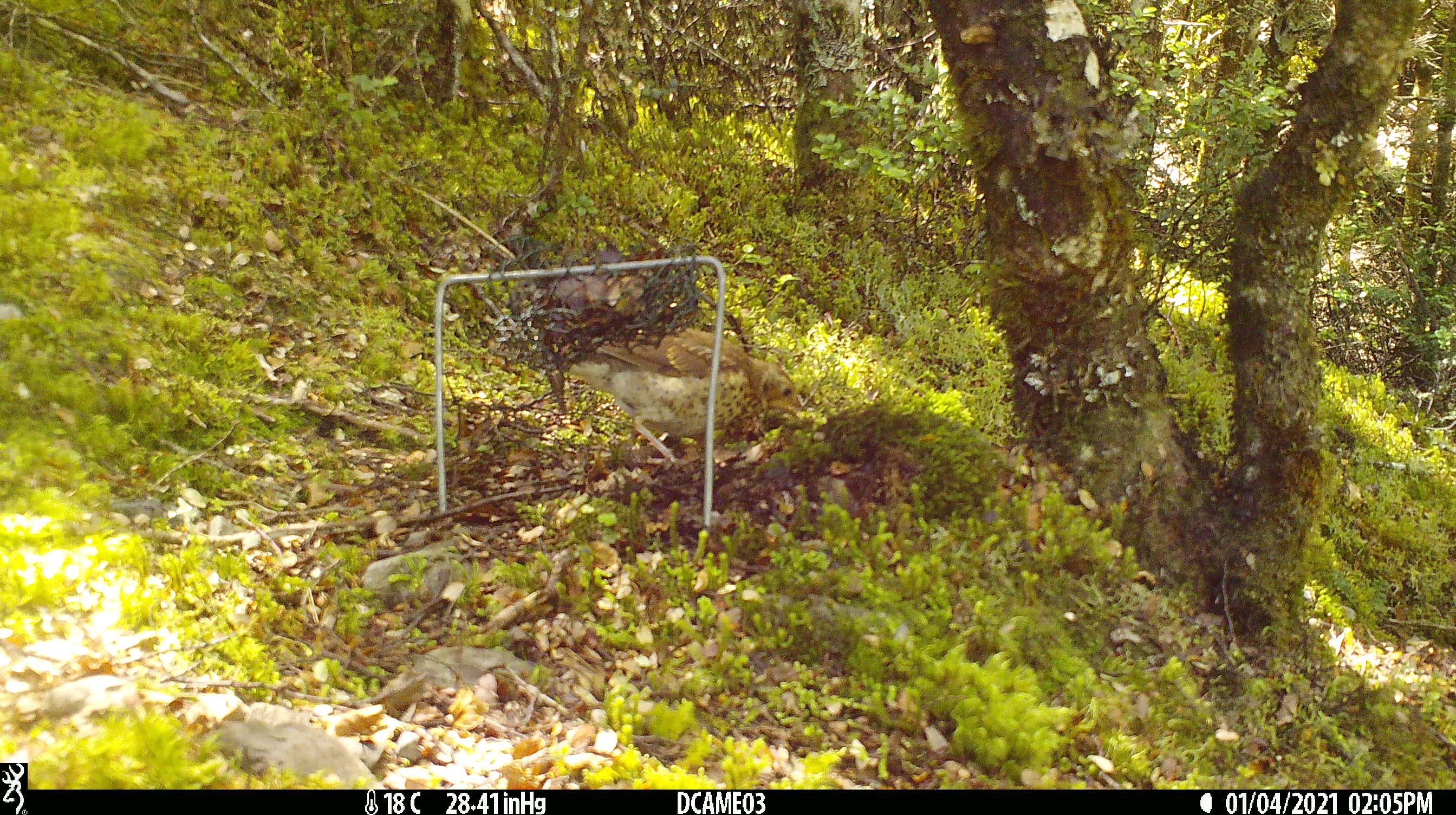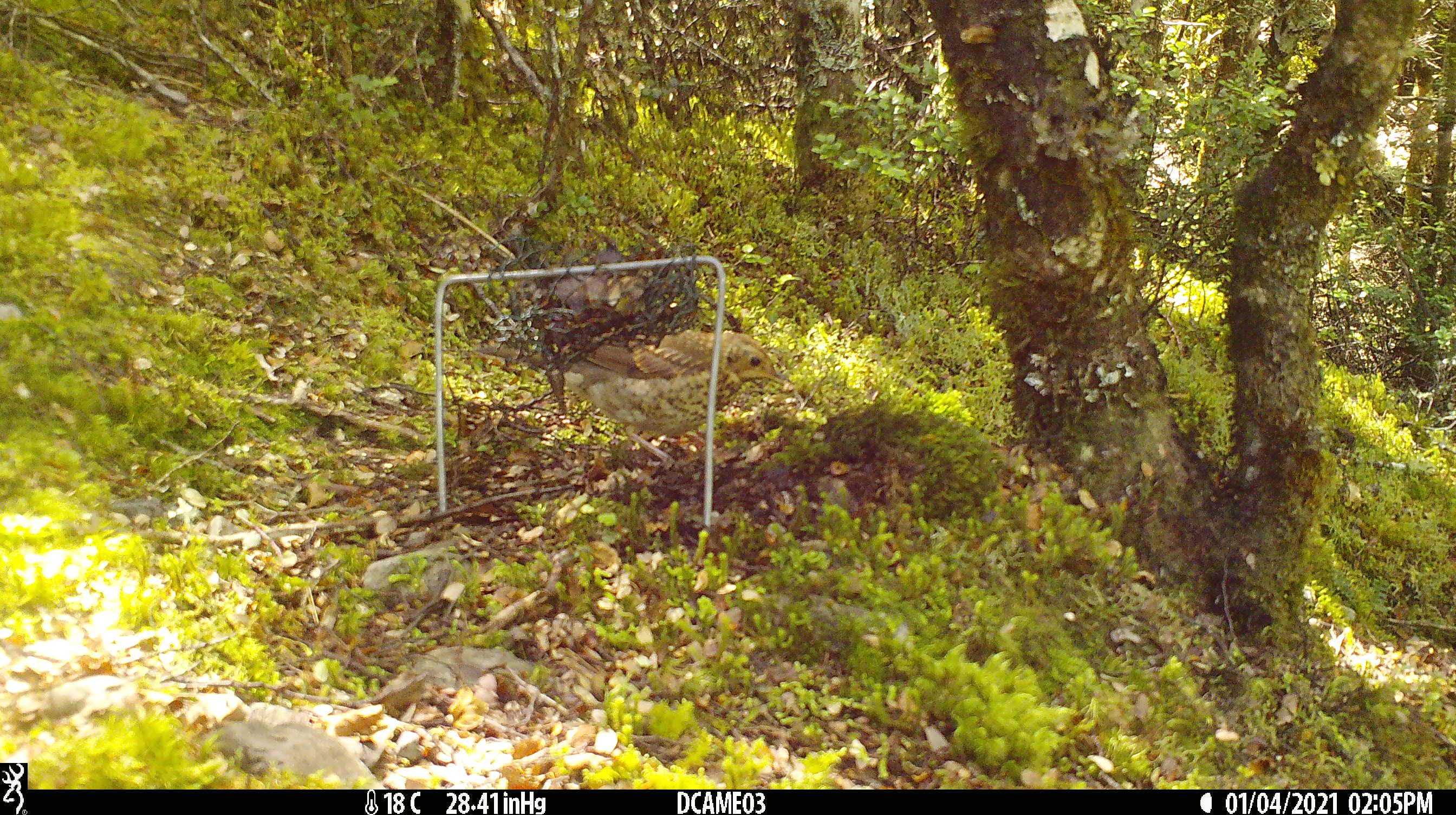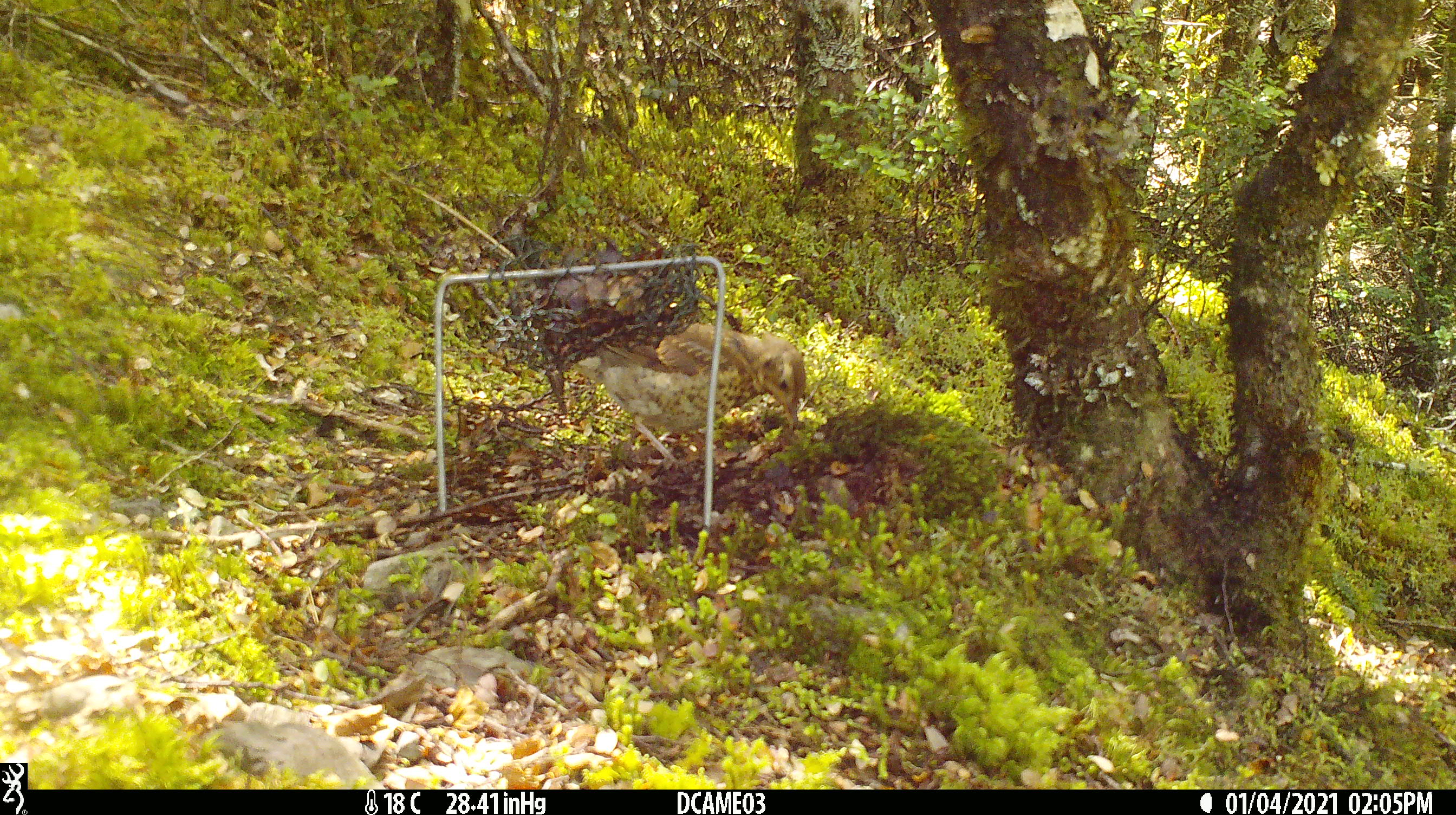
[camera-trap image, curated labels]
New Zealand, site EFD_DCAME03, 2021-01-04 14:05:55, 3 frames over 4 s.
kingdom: Animalia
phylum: Chordata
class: Aves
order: Passeriformes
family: Turdidae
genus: Turdus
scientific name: Turdus philomelos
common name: song thrush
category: thrush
Thrush (song thrush) (Turdus philomelos).